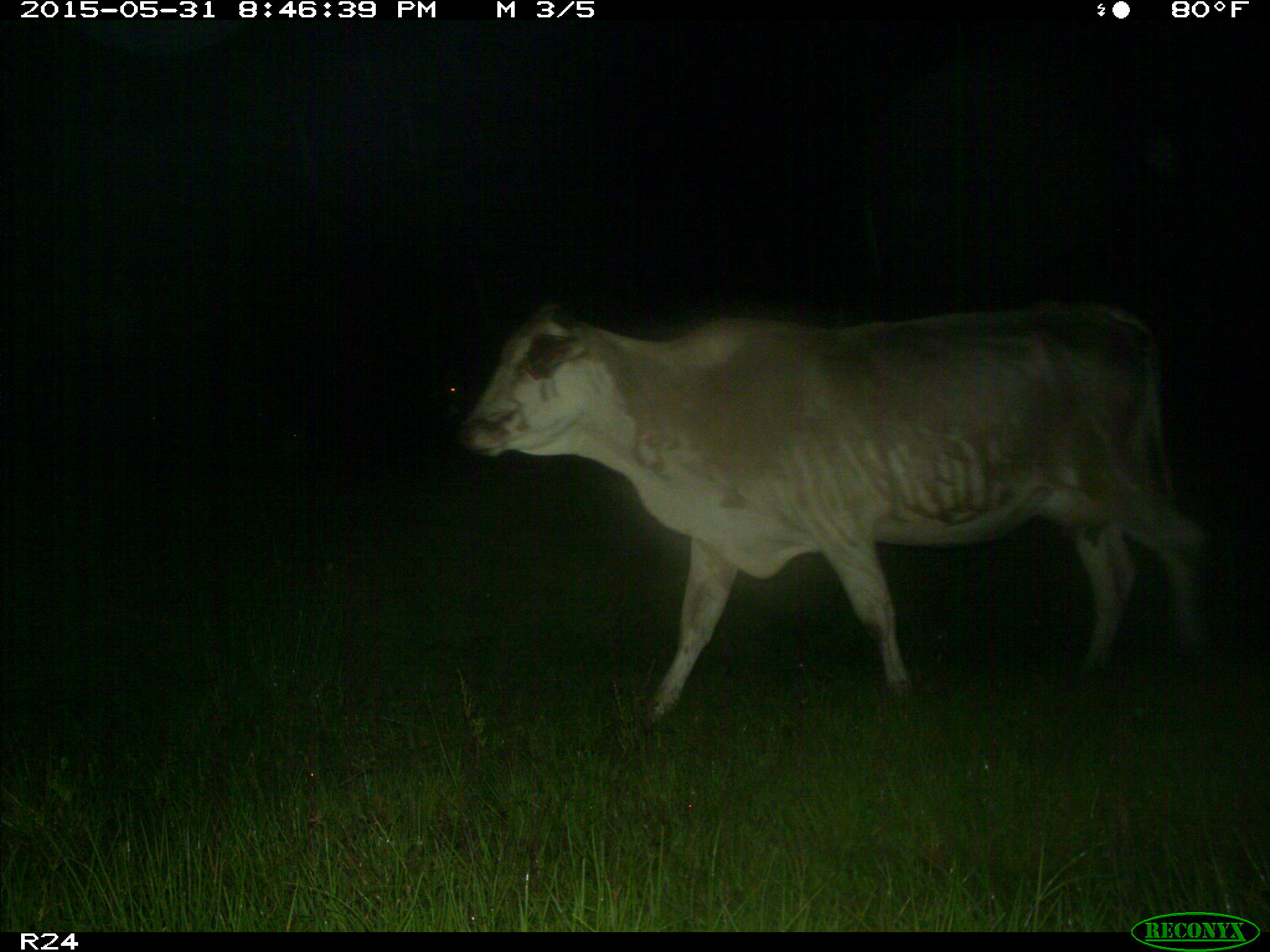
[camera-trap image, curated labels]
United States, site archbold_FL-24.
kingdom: Animalia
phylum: Chordata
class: Mammalia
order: Artiodactyla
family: Bovidae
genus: Bos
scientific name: Bos taurus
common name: domestic cow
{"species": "Bos taurus (domestic cow)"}